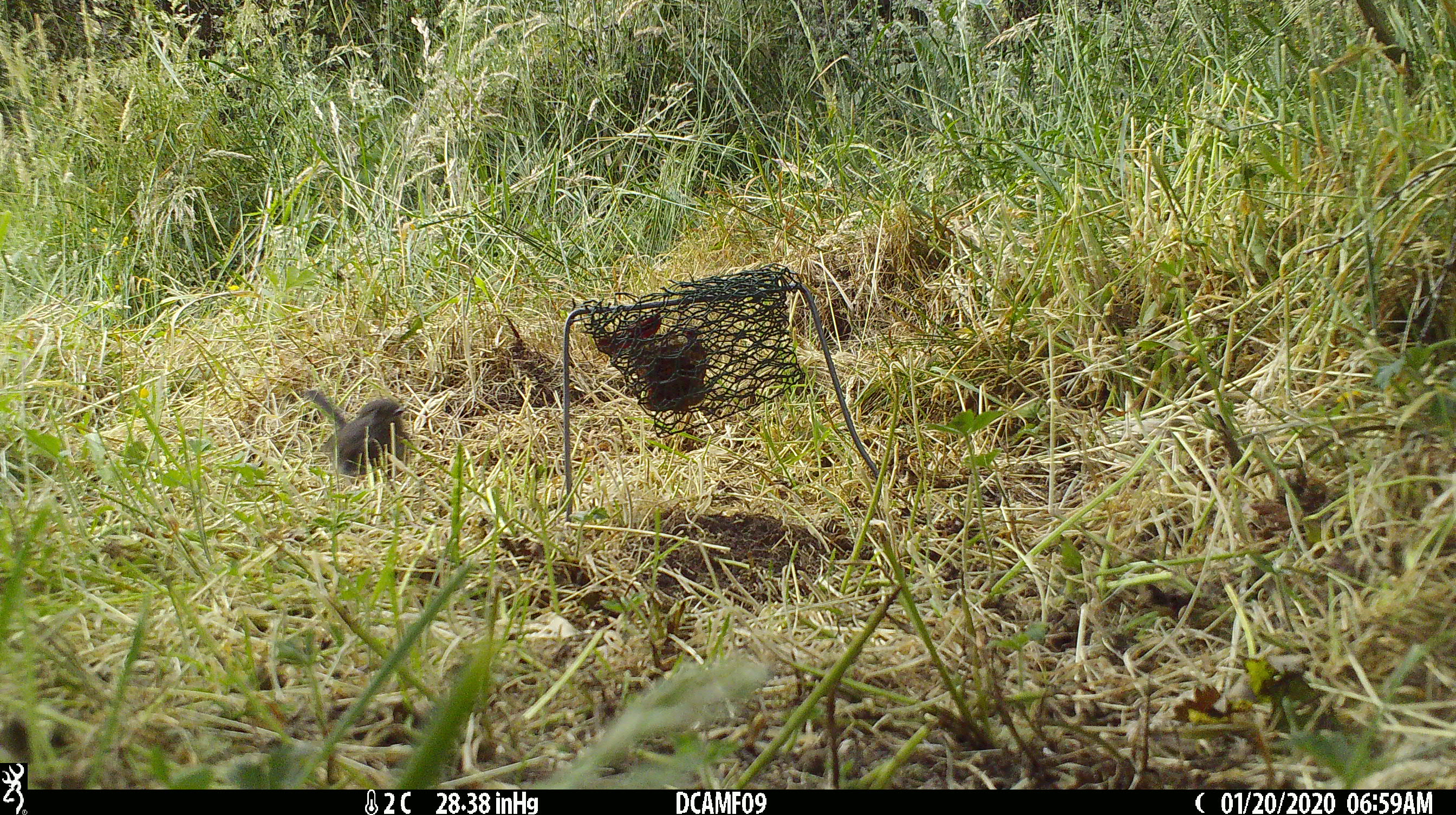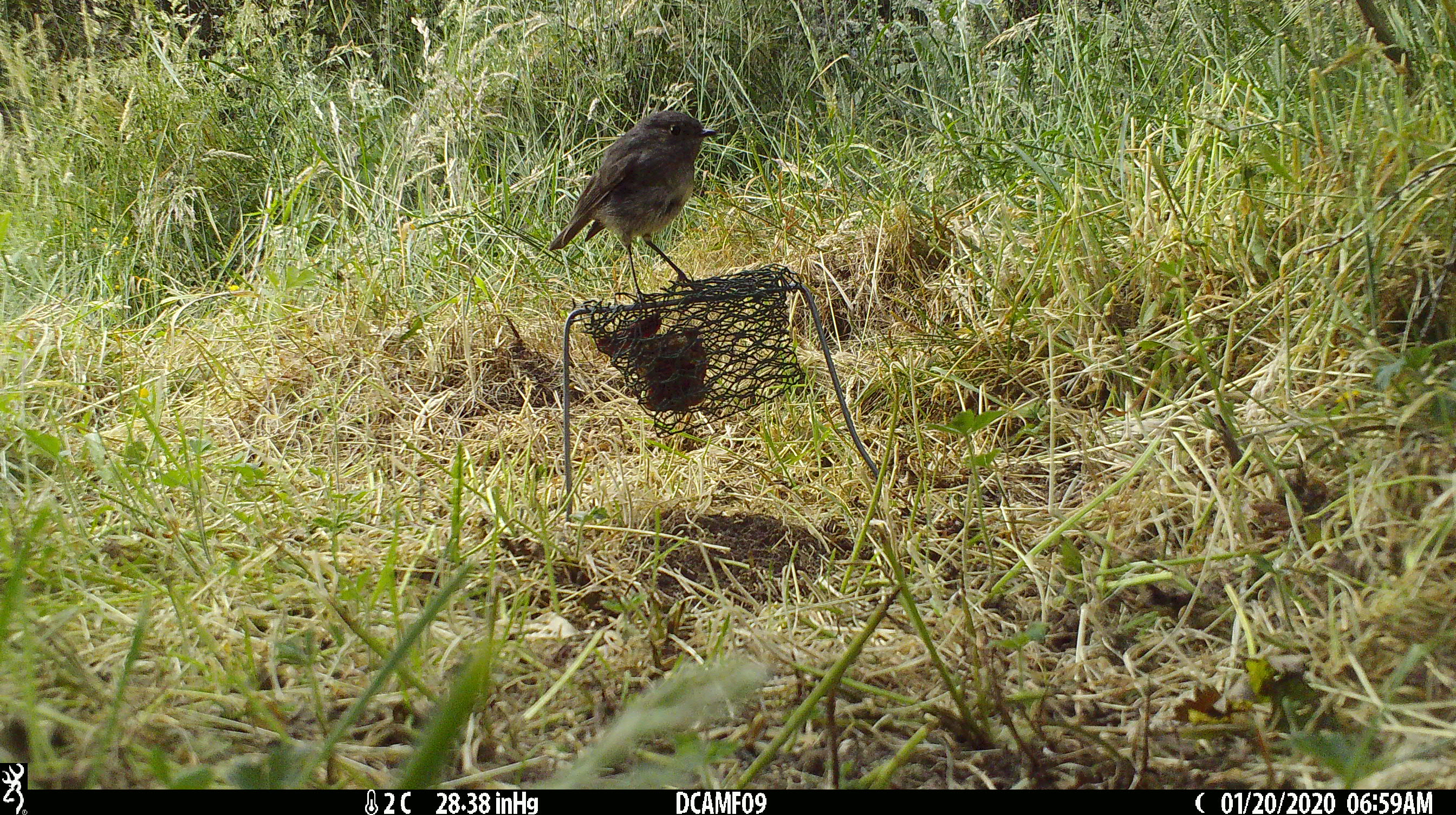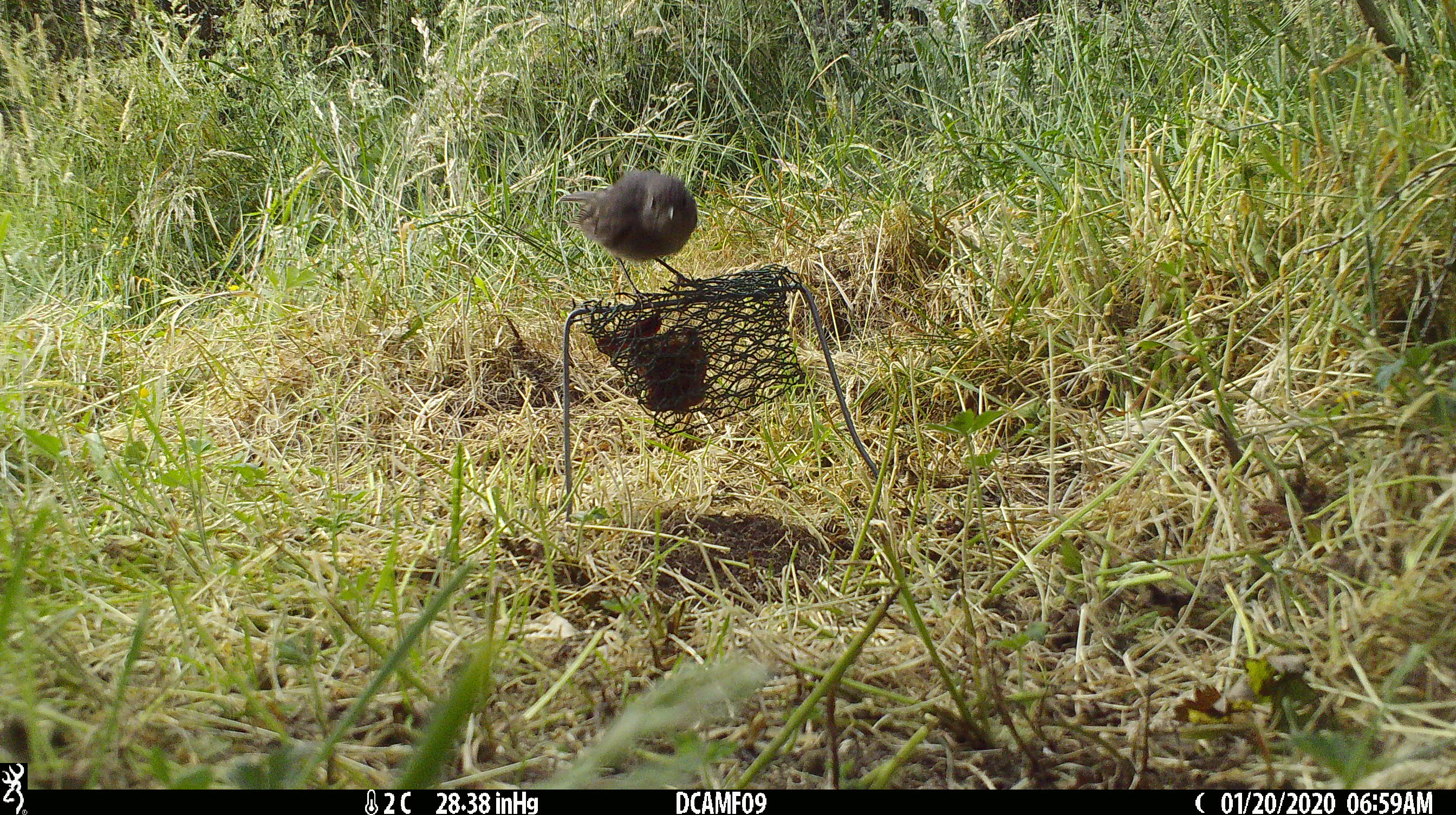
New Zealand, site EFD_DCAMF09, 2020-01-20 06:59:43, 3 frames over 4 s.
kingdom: Animalia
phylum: Chordata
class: Aves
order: Passeriformes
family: Petroicidae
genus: Petroica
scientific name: Petroica australis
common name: new zealand robin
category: robin